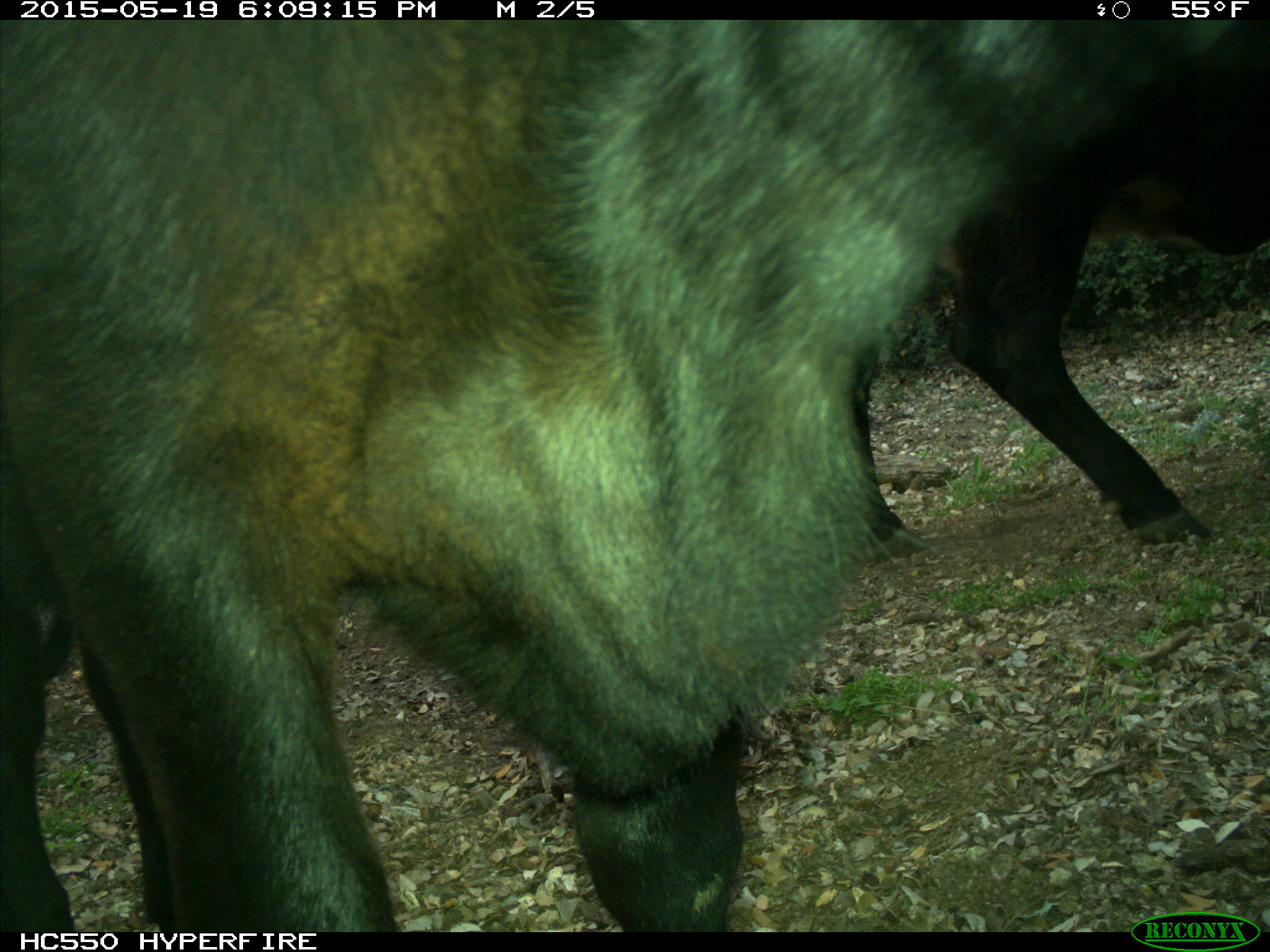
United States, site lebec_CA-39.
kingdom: Animalia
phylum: Chordata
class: Mammalia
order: Artiodactyla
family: Bovidae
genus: Bos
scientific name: Bos taurus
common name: domestic cow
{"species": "Bos taurus (domestic cow)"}